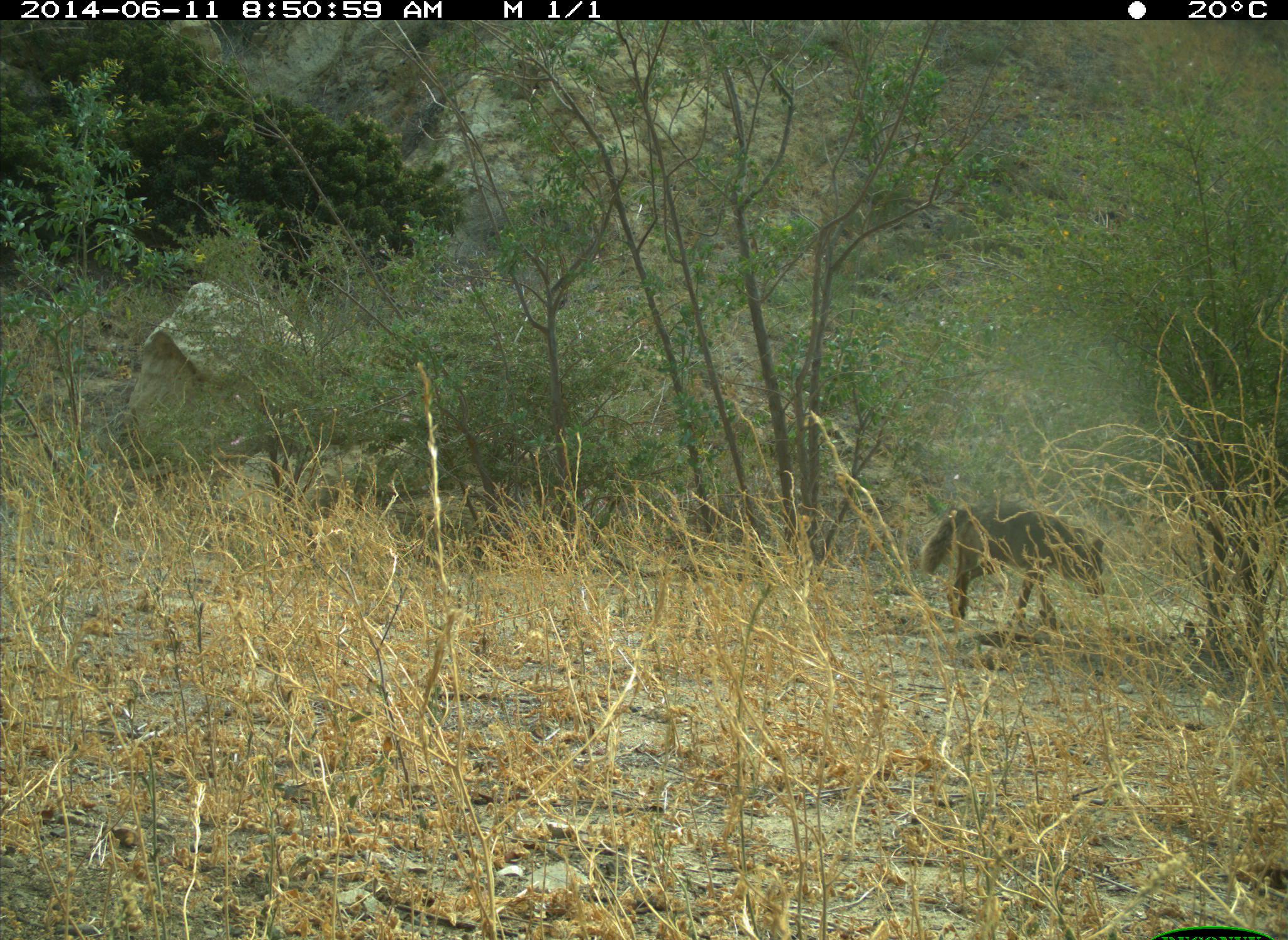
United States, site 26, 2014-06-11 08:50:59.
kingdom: Animalia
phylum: Chordata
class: Mammalia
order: Carnivora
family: Canidae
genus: Canis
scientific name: Canis latrans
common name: coyote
Coyote (Canis latrans).